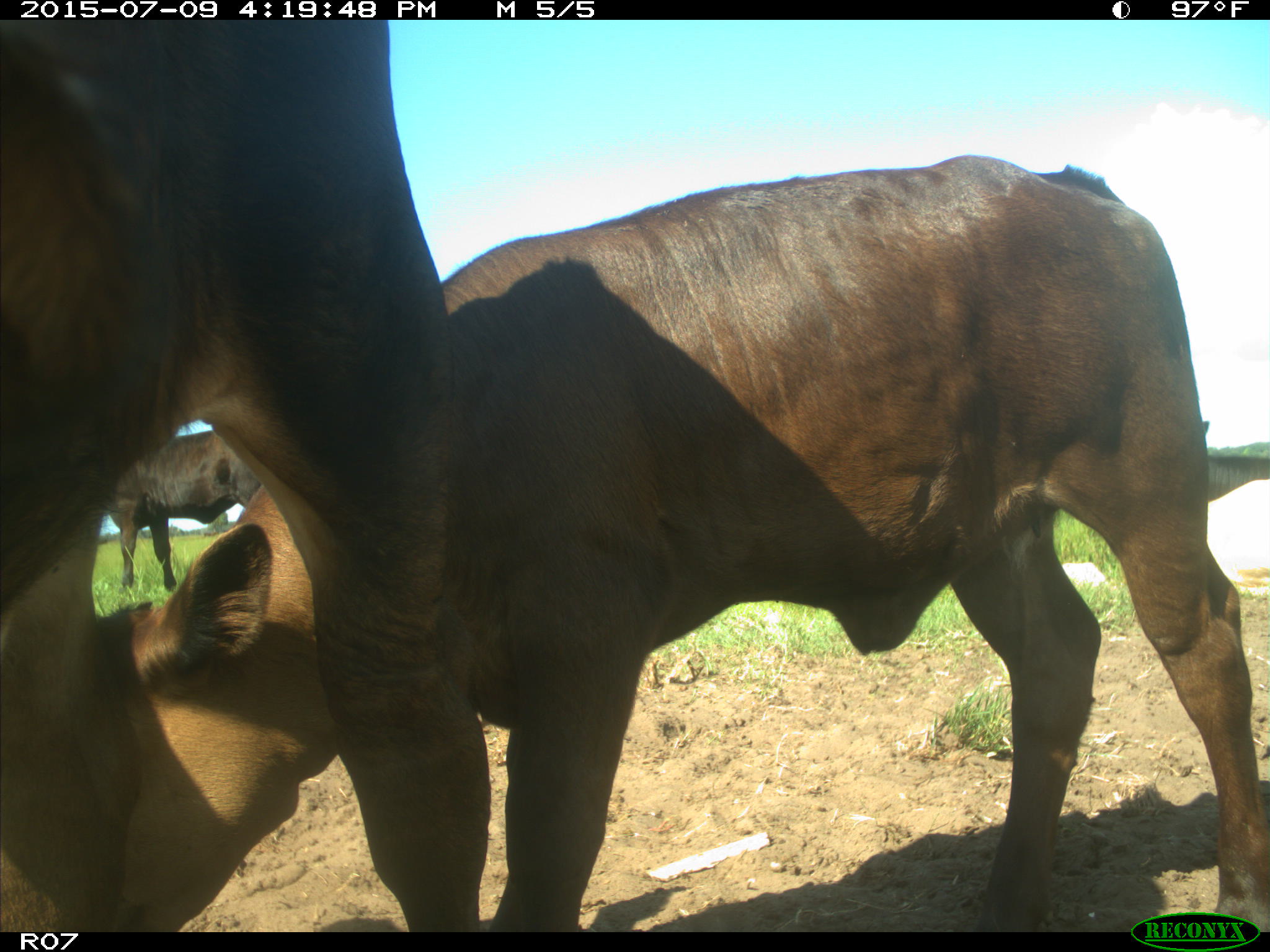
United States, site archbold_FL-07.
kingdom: Animalia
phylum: Chordata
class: Mammalia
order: Artiodactyla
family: Bovidae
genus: Bos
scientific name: Bos taurus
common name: domestic cow